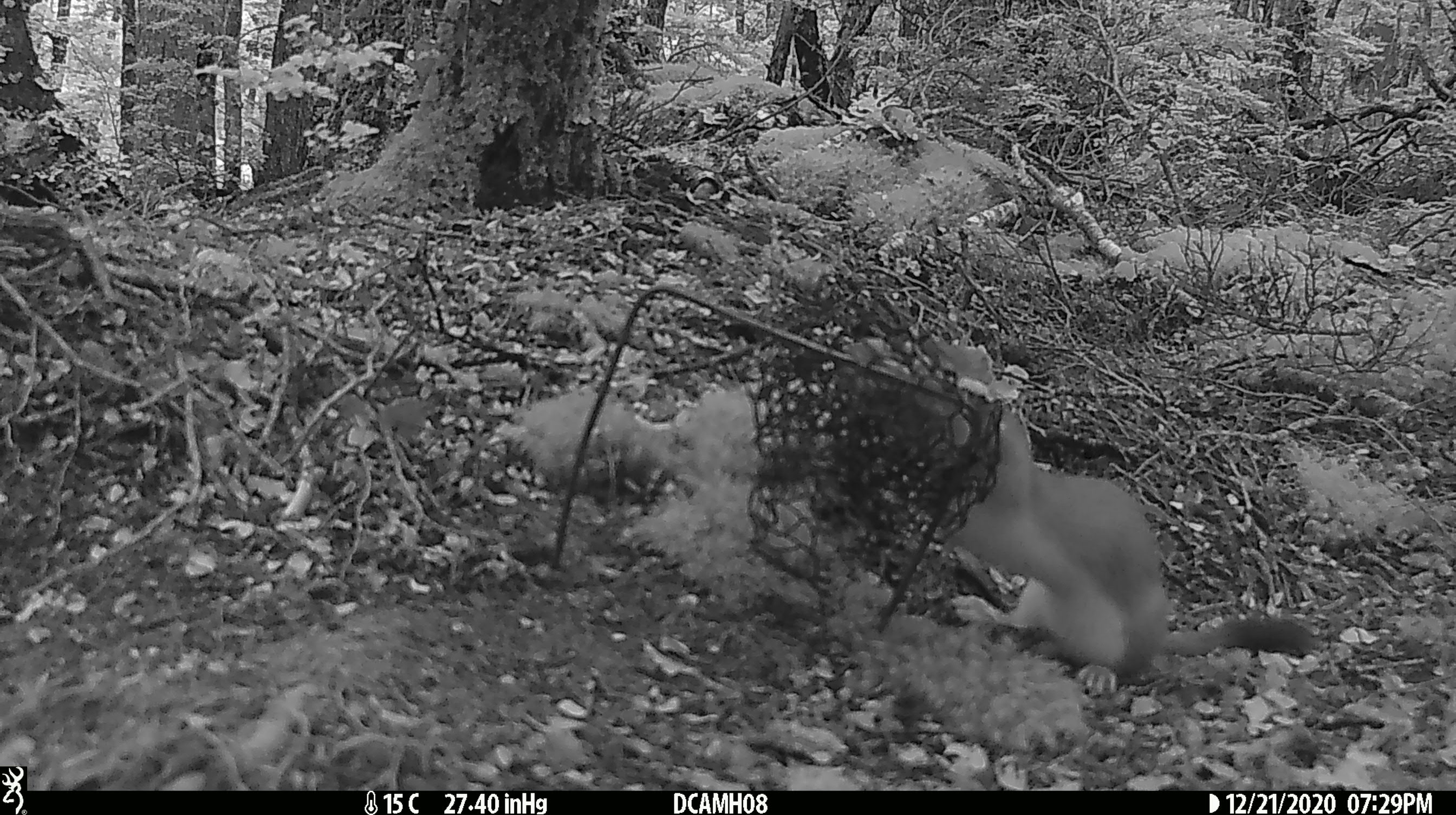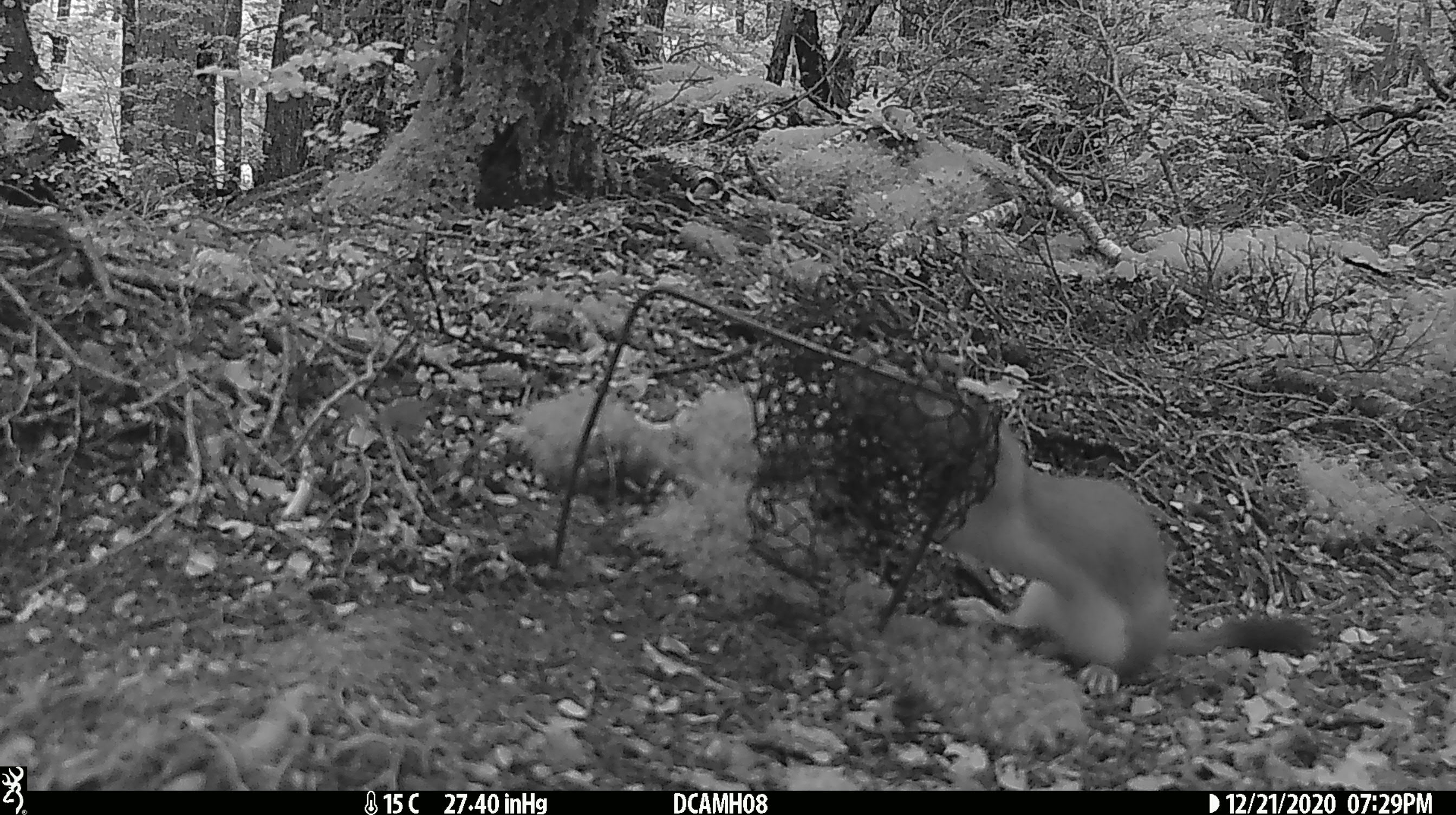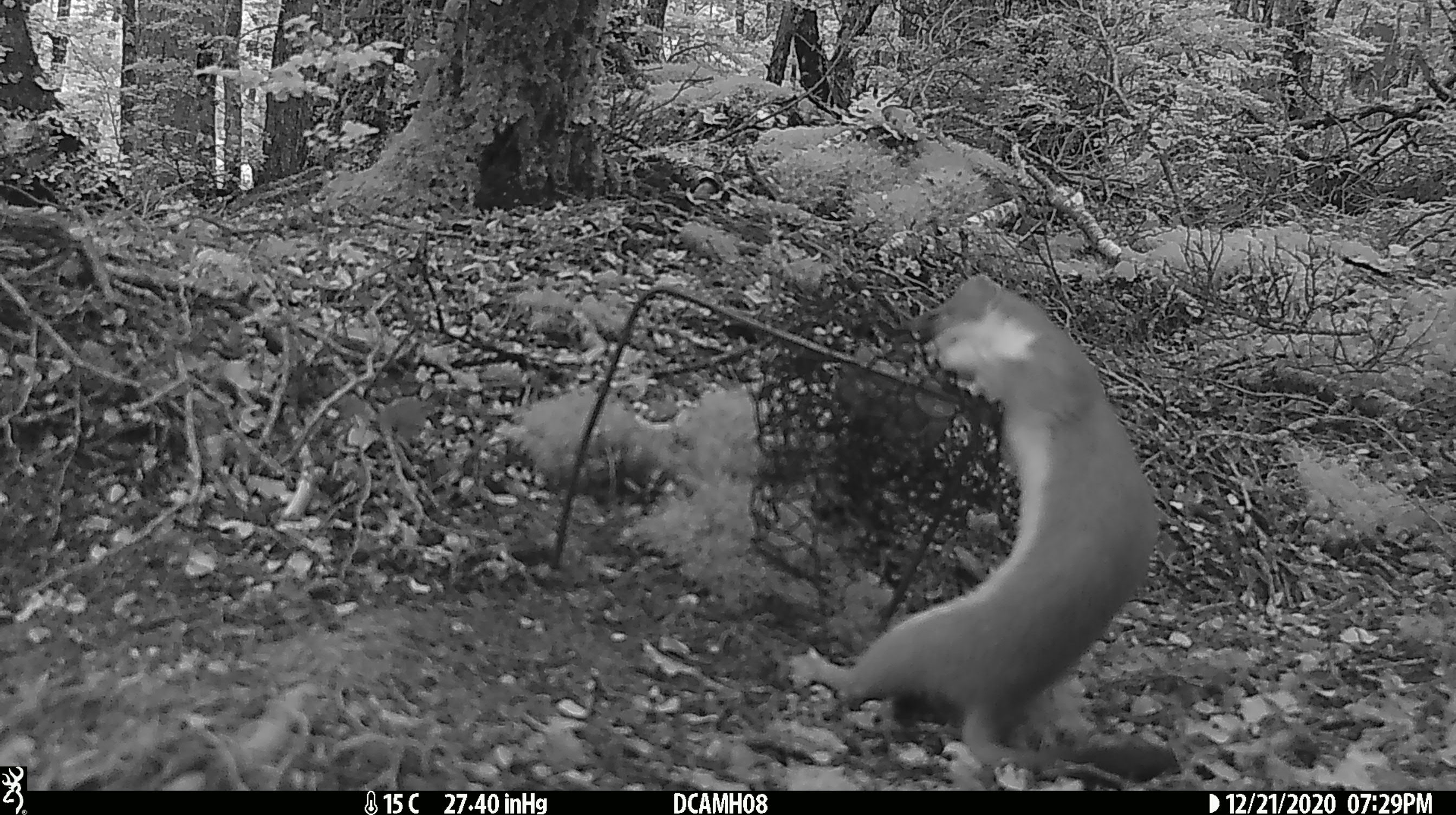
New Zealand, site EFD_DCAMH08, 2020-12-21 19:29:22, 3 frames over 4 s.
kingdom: Animalia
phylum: Chordata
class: Mammalia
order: Carnivora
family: Mustelidae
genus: Mustela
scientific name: Mustela erminea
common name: stoat